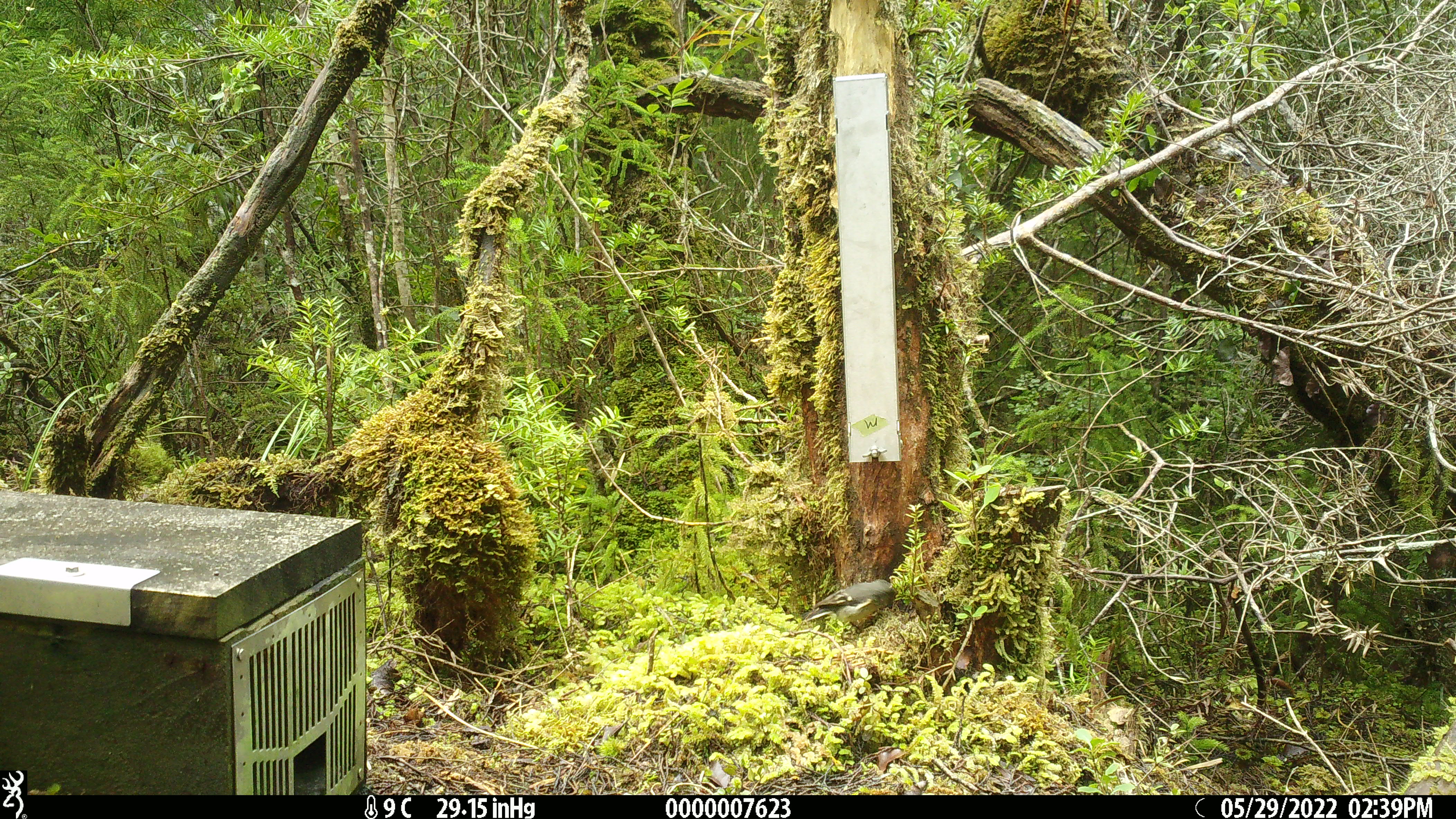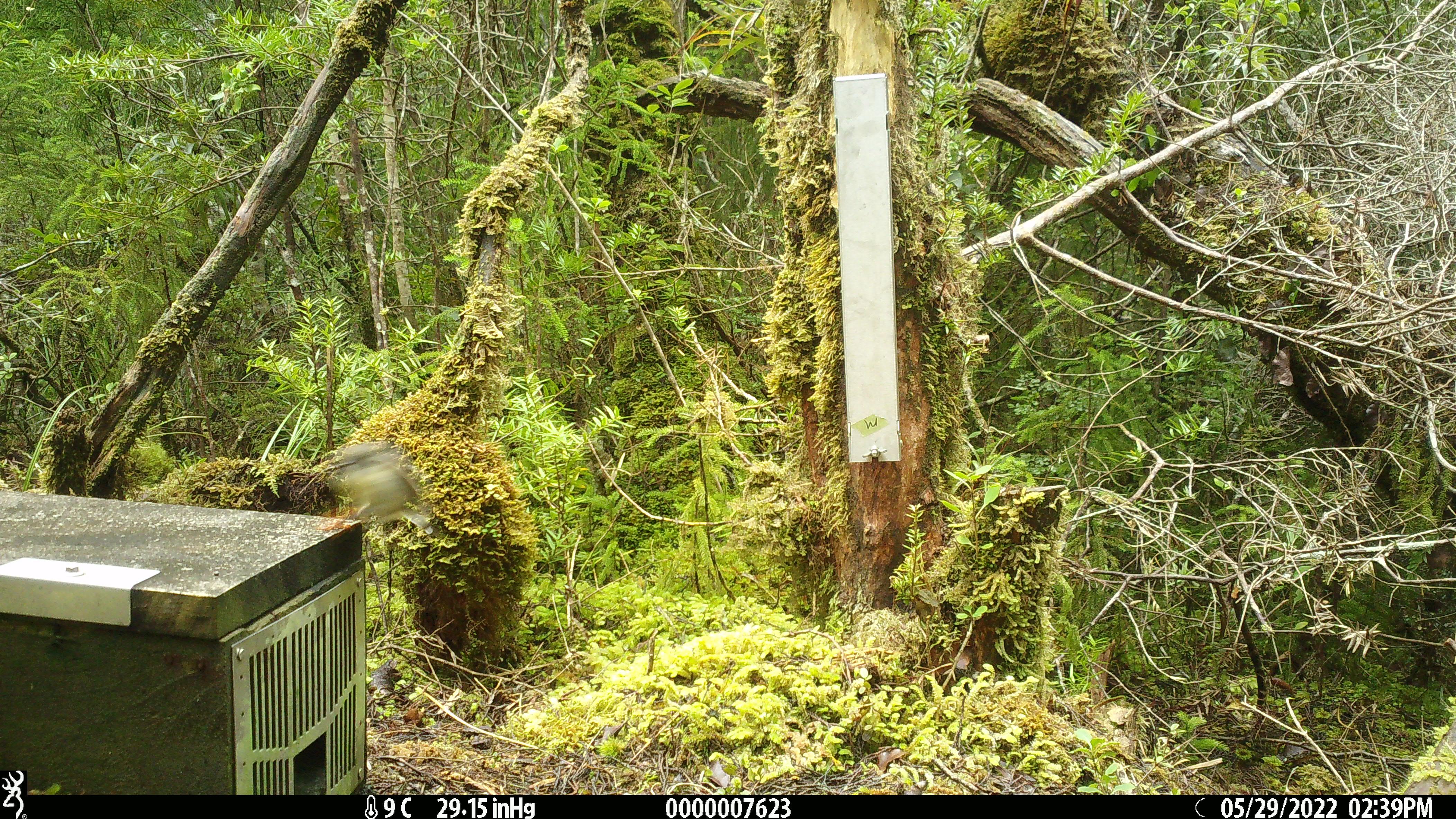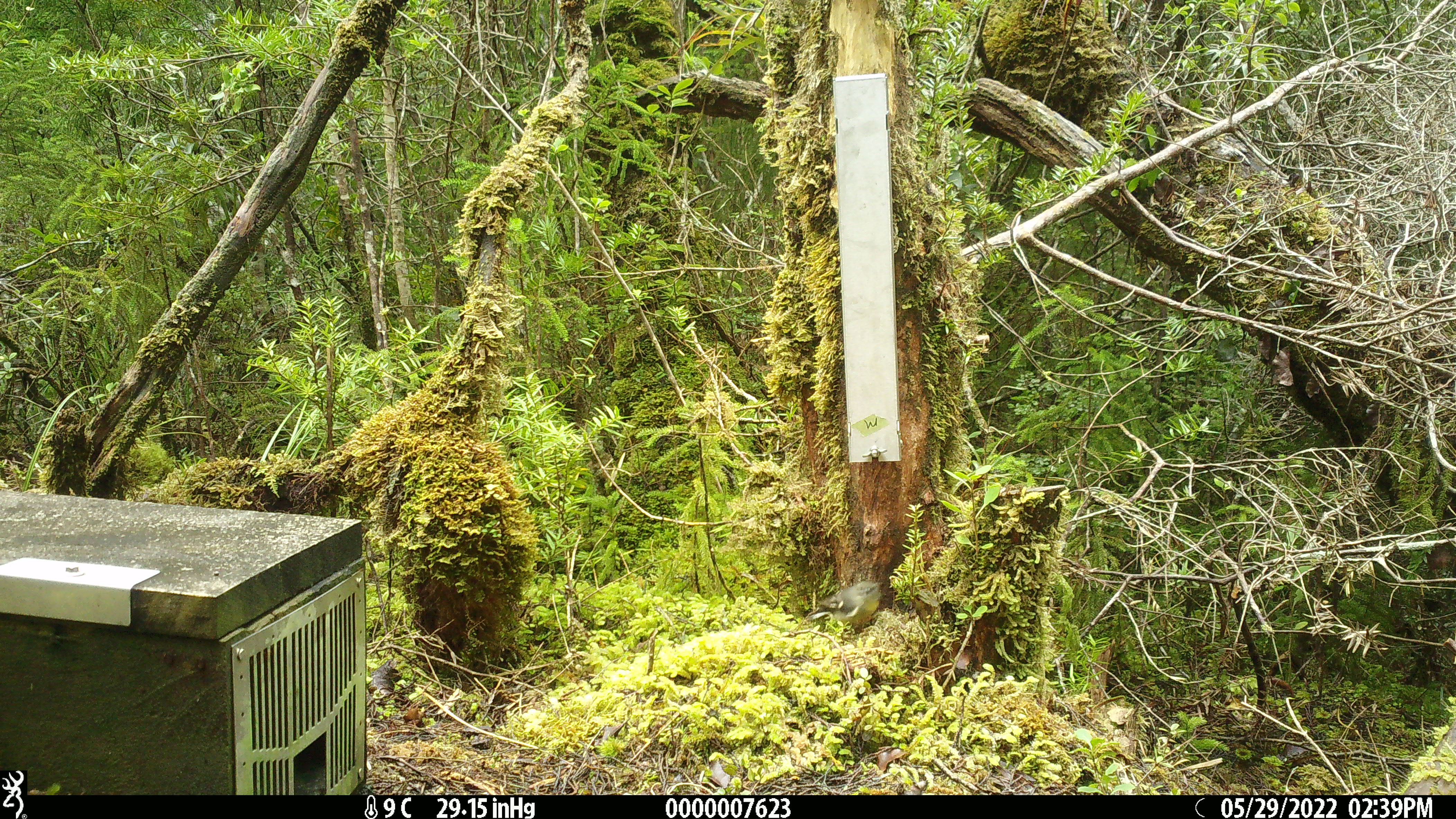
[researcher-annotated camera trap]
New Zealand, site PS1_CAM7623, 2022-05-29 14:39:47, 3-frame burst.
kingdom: Animalia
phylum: Chordata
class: Aves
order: Passeriformes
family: Petroicidae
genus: Petroica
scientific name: Petroica macrocephala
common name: tomtit